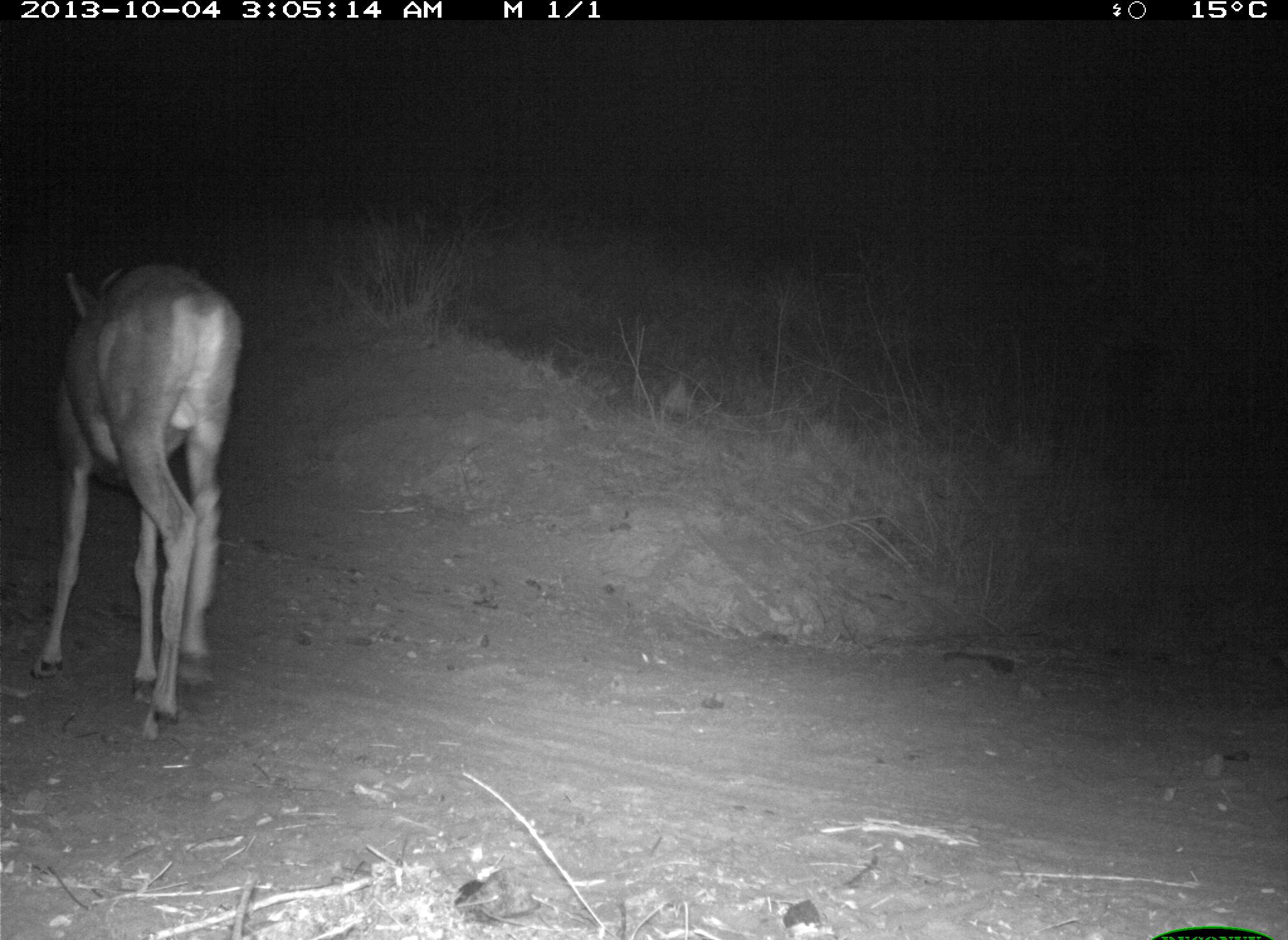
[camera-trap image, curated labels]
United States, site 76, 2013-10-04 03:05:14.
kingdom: Animalia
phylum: Chordata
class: Mammalia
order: Artiodactyla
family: Cervidae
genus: Odocoileus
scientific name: Odocoileus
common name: deer